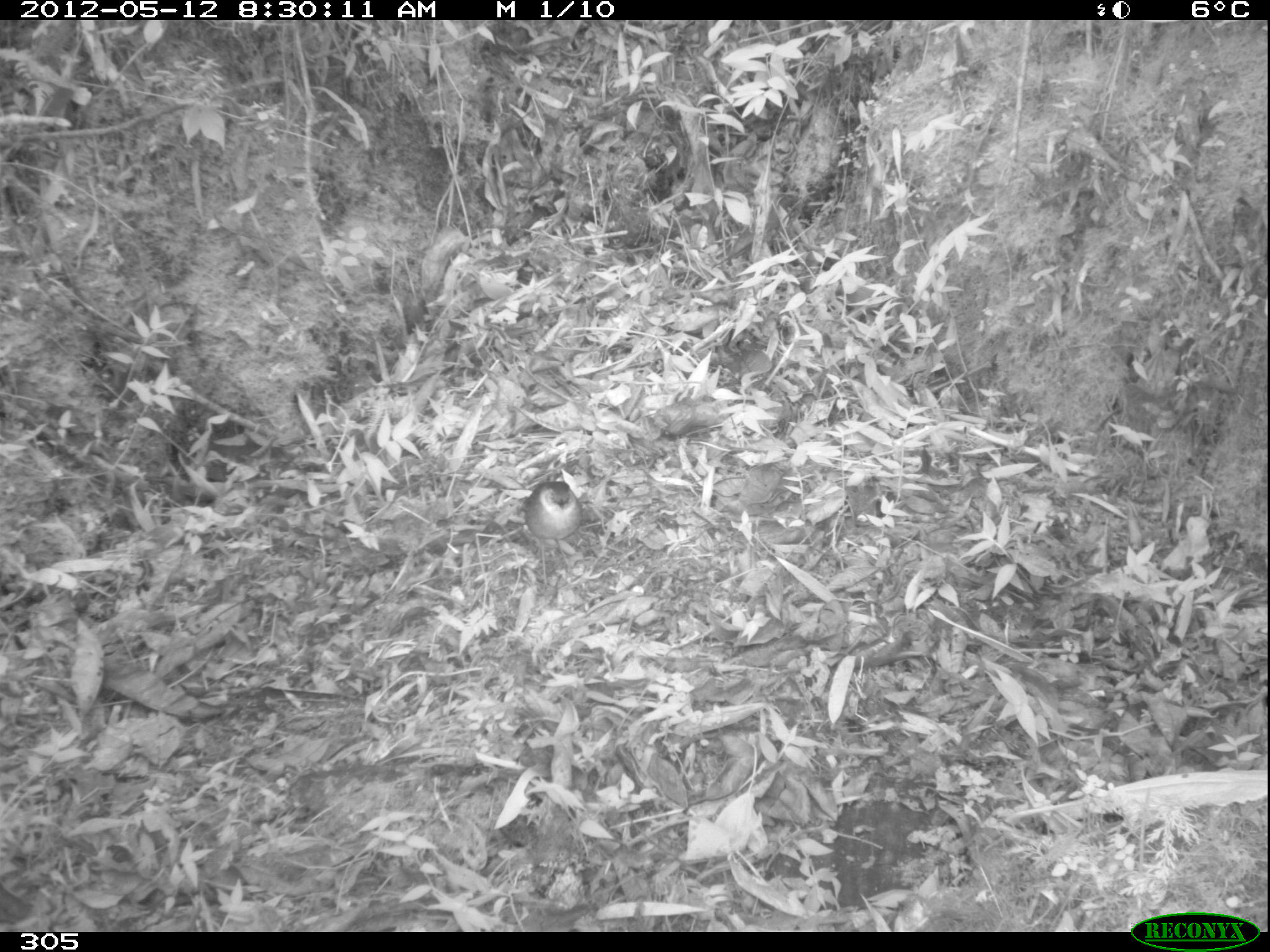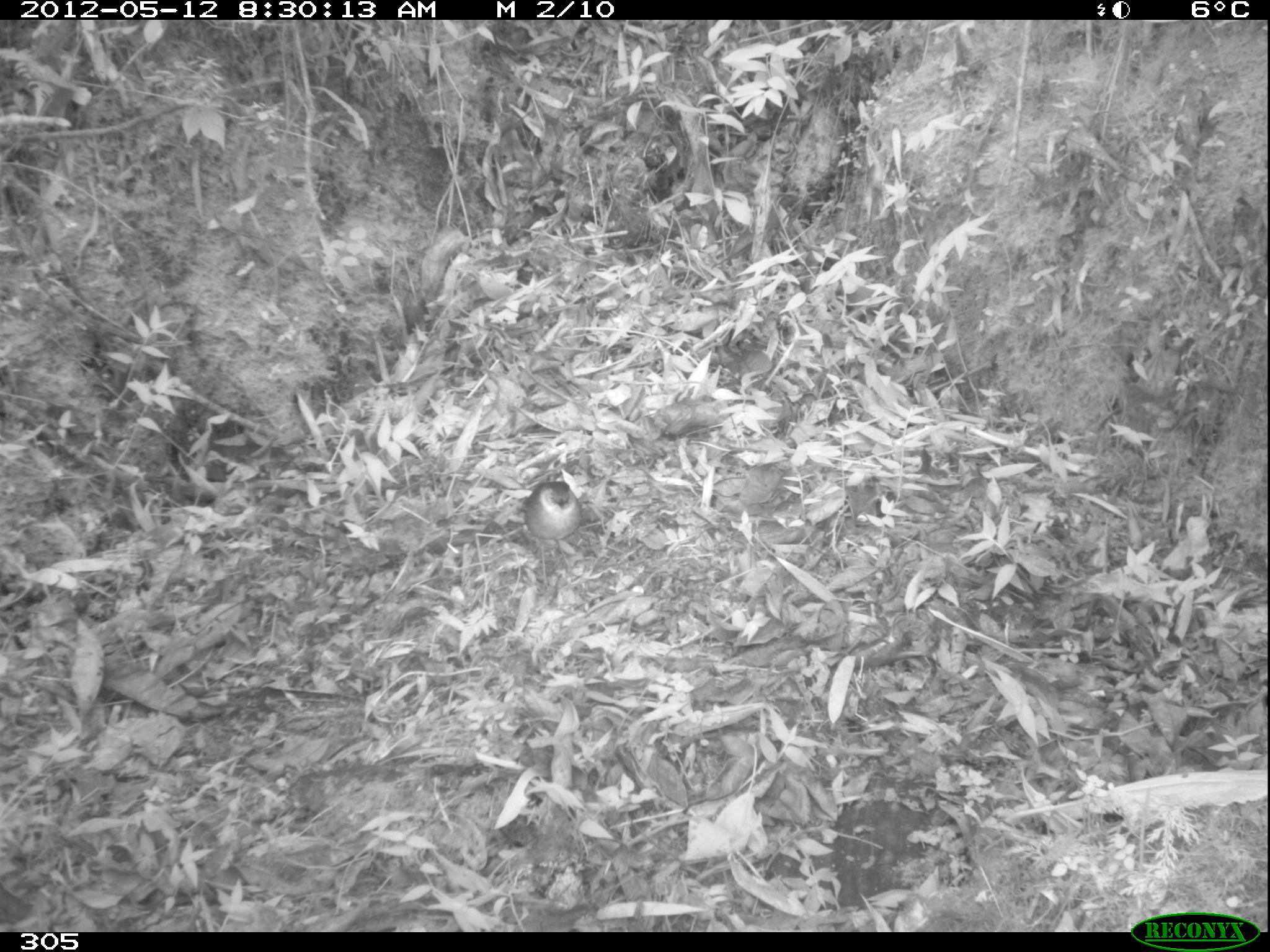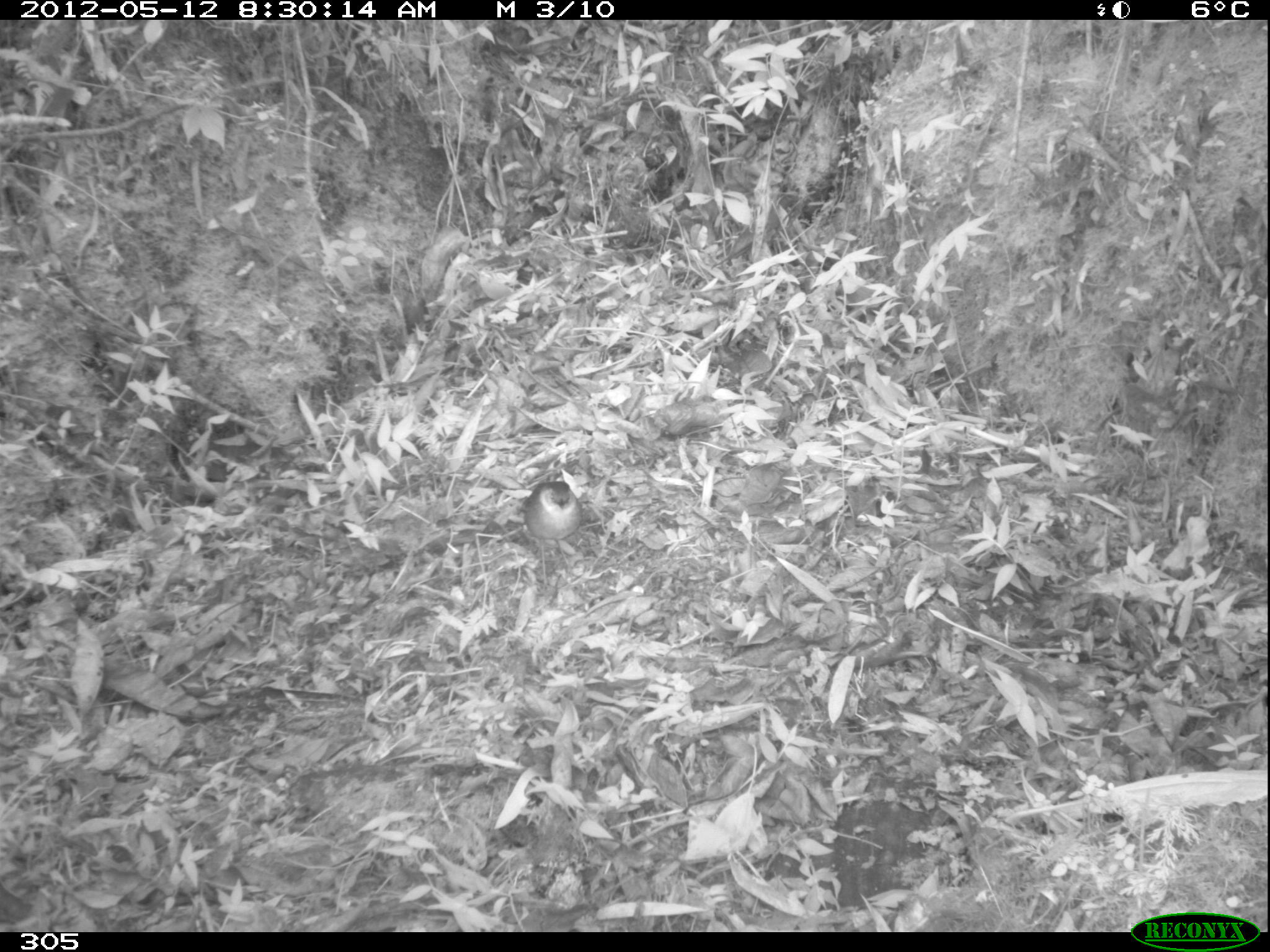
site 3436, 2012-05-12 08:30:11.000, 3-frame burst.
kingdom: Animalia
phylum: Chordata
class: Aves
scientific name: Aves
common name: bird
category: unknown bird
Unknown bird (bird) (Aves).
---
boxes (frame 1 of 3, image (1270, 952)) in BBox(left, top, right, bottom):
unknown bird: BBox(525, 481, 582, 590)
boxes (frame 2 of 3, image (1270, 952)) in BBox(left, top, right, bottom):
unknown bird: BBox(524, 480, 581, 586)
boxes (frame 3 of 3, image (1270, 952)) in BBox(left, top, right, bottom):
unknown bird: BBox(525, 480, 581, 590)